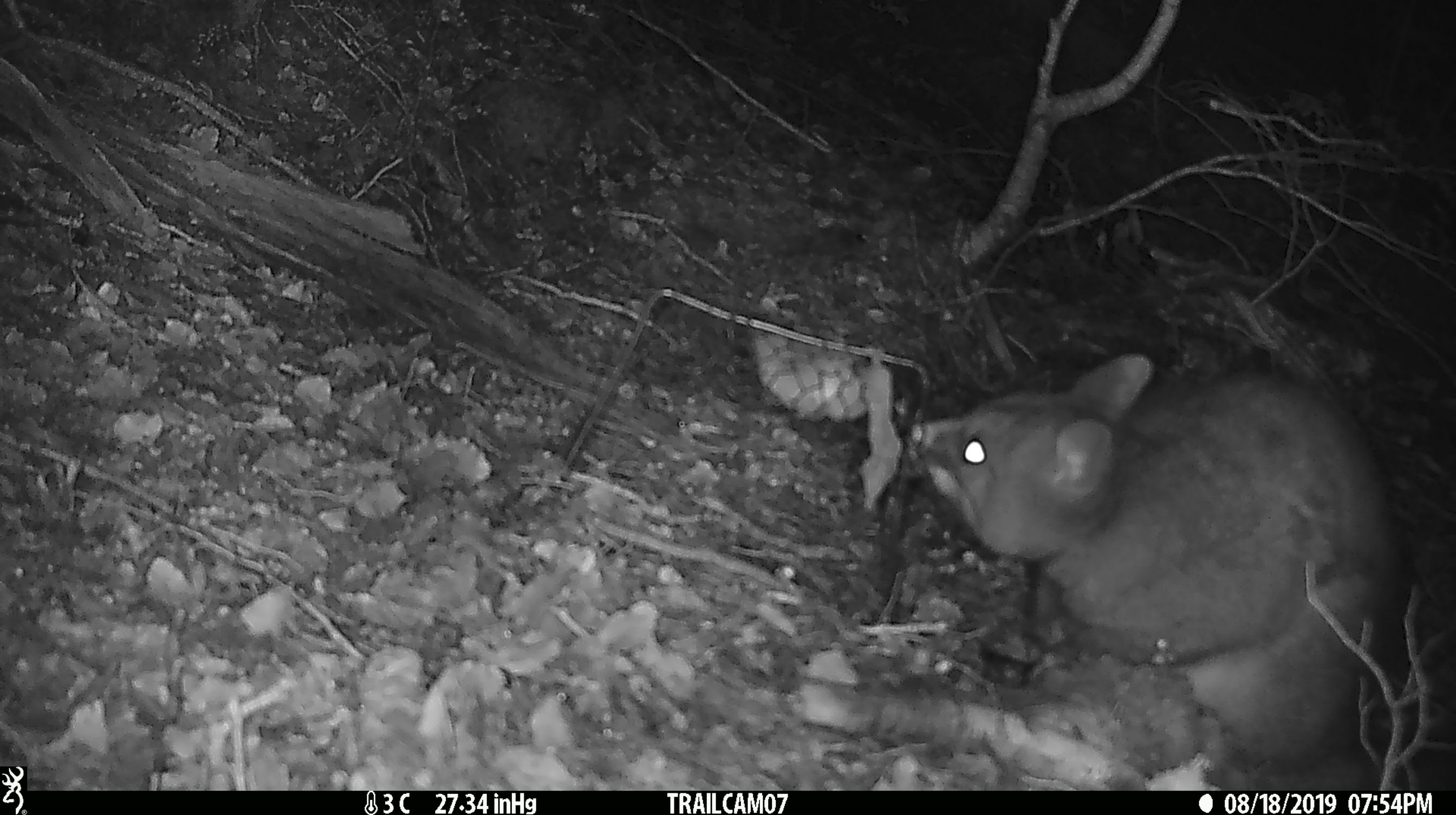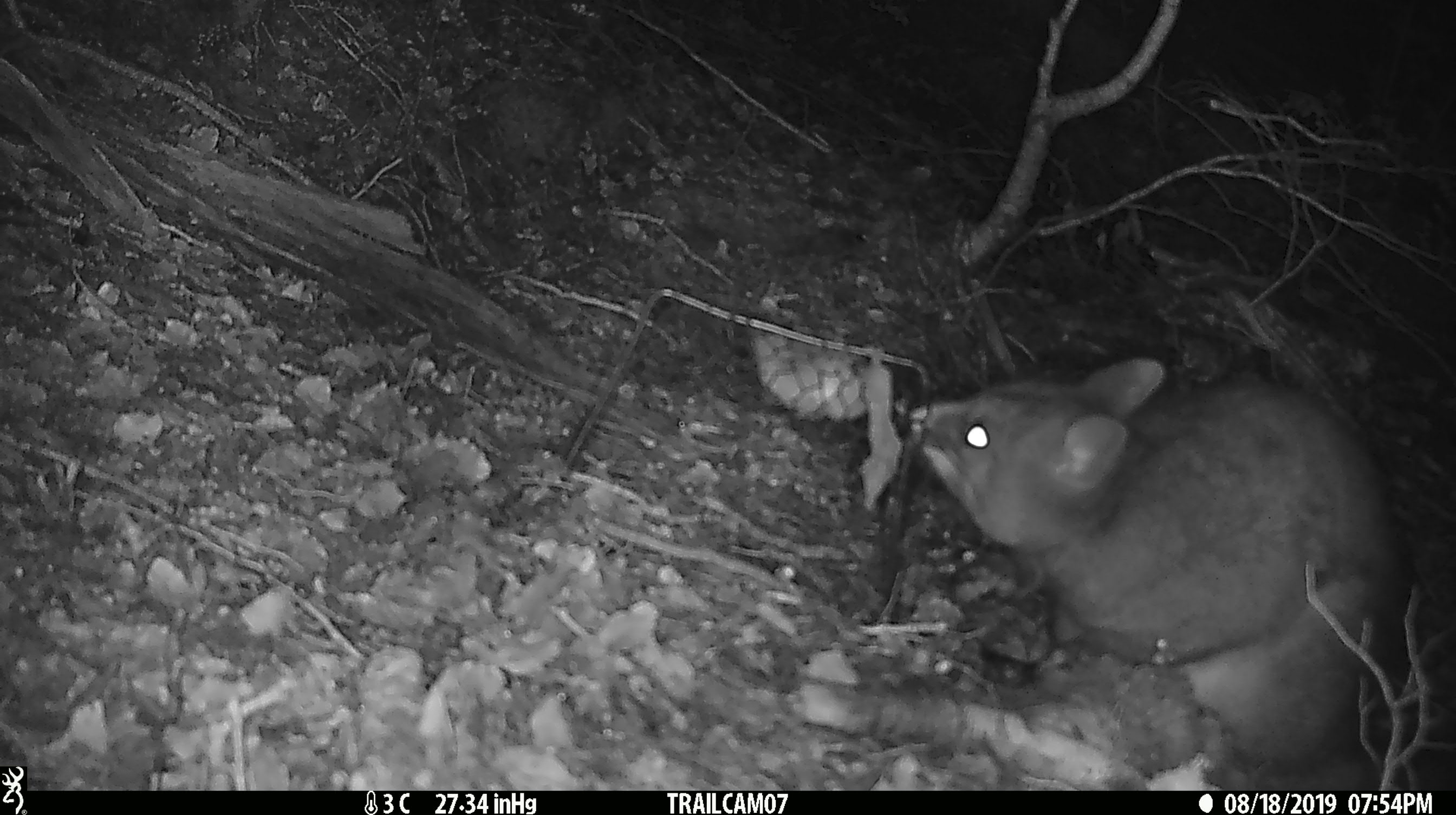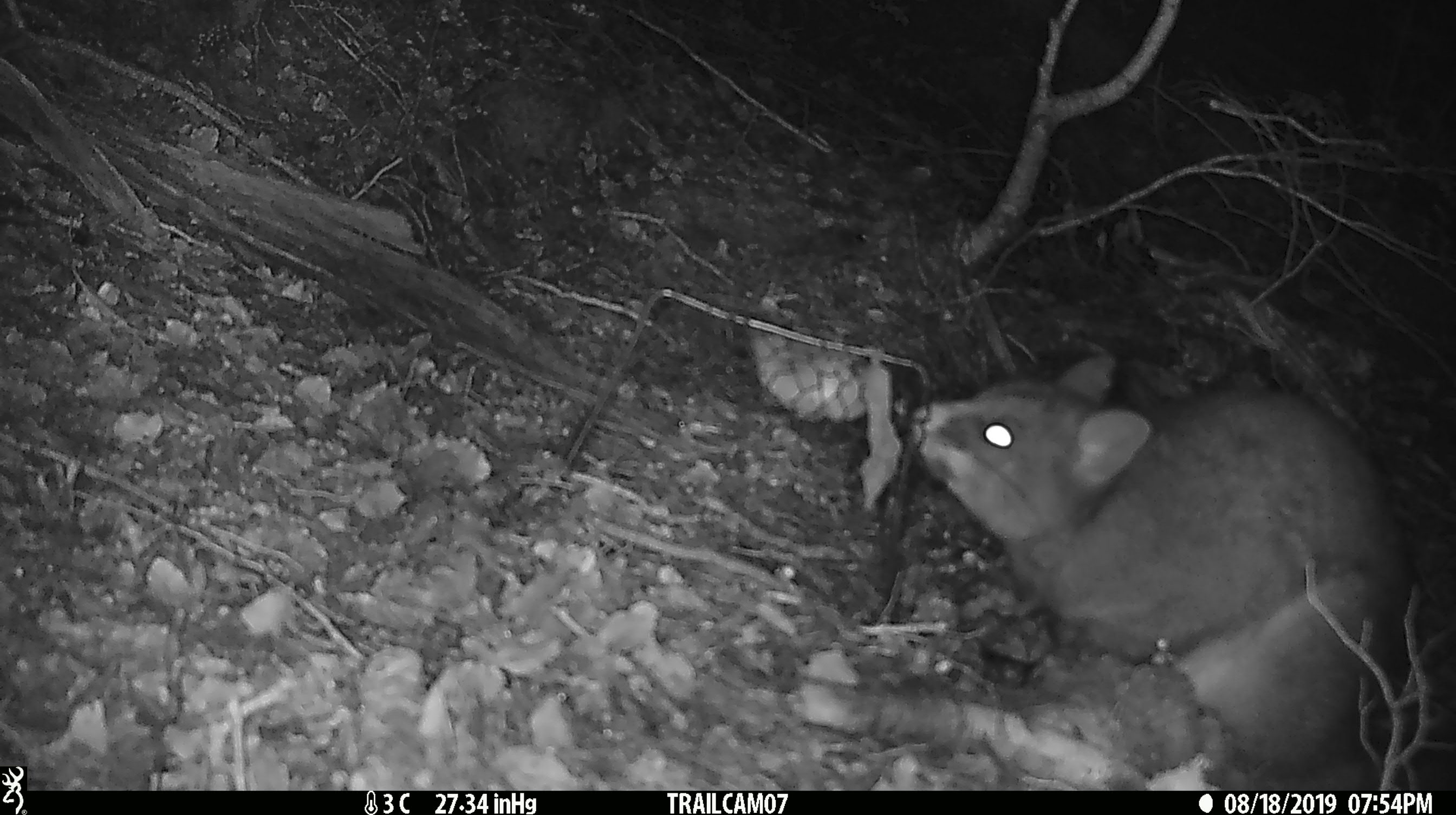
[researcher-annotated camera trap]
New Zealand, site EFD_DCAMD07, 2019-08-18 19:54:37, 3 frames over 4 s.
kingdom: Animalia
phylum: Chordata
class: Mammalia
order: Diprotodontia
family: Phalangeridae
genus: Trichosurus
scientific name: Trichosurus vulpecula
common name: common brushtail possum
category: possum